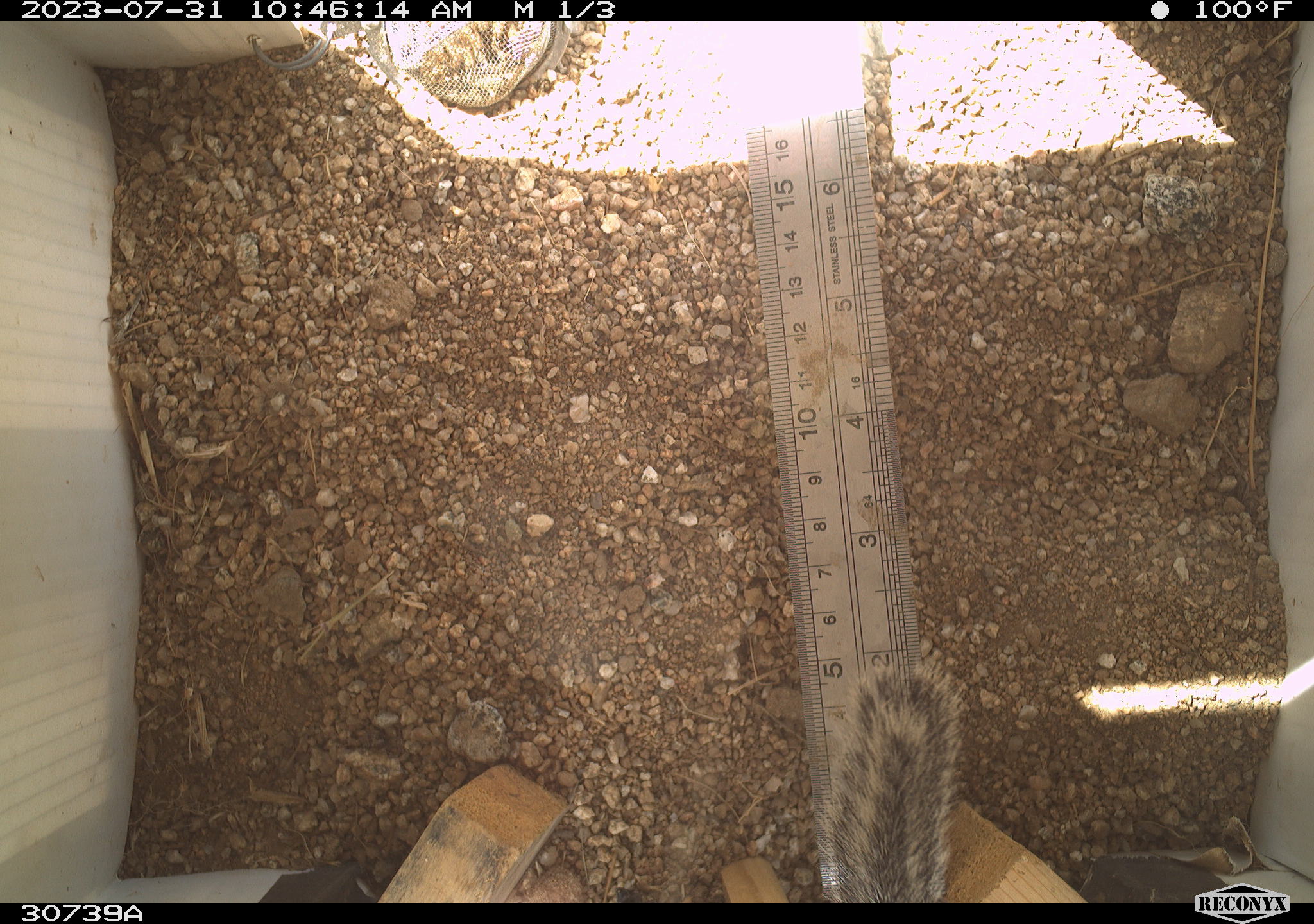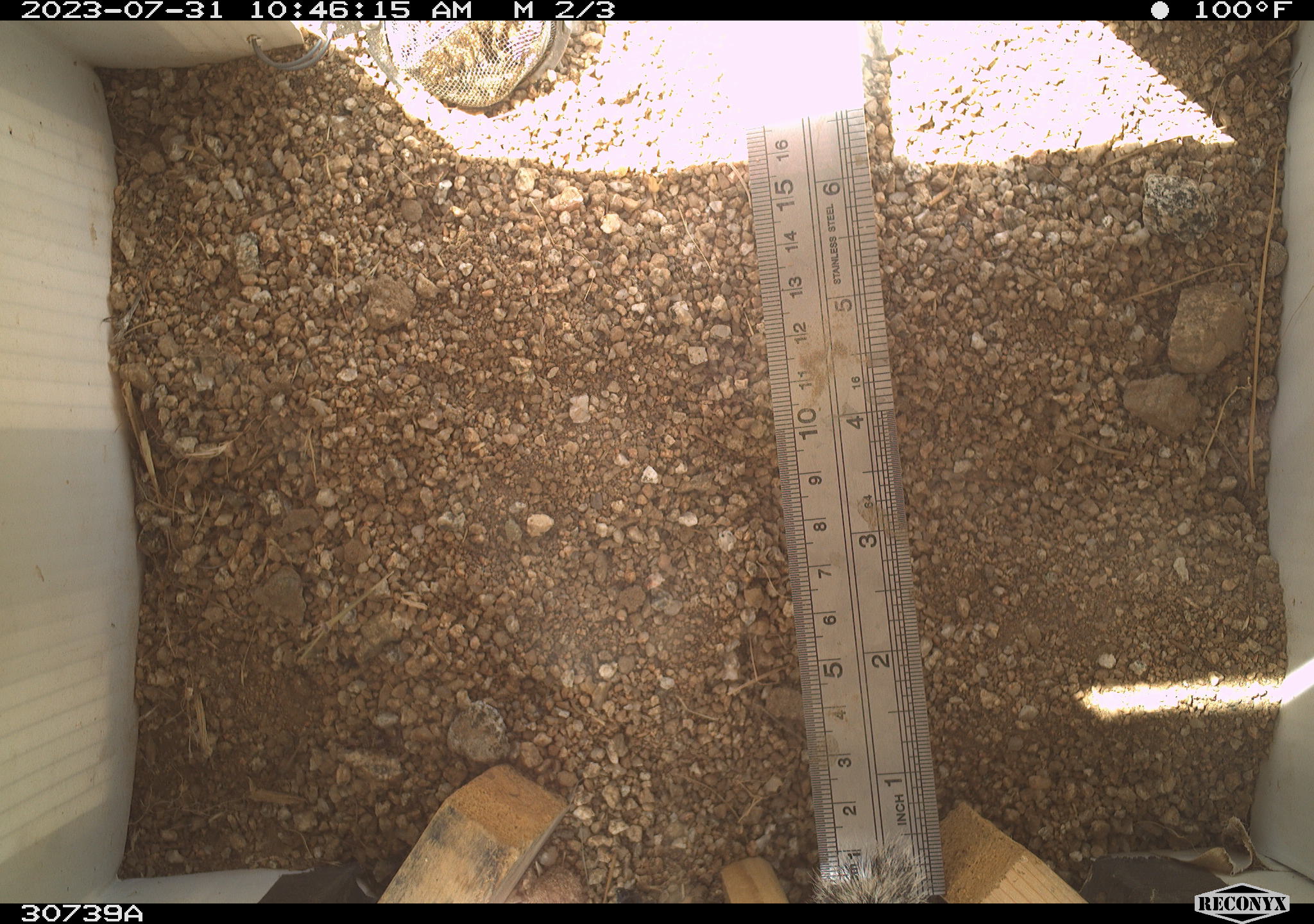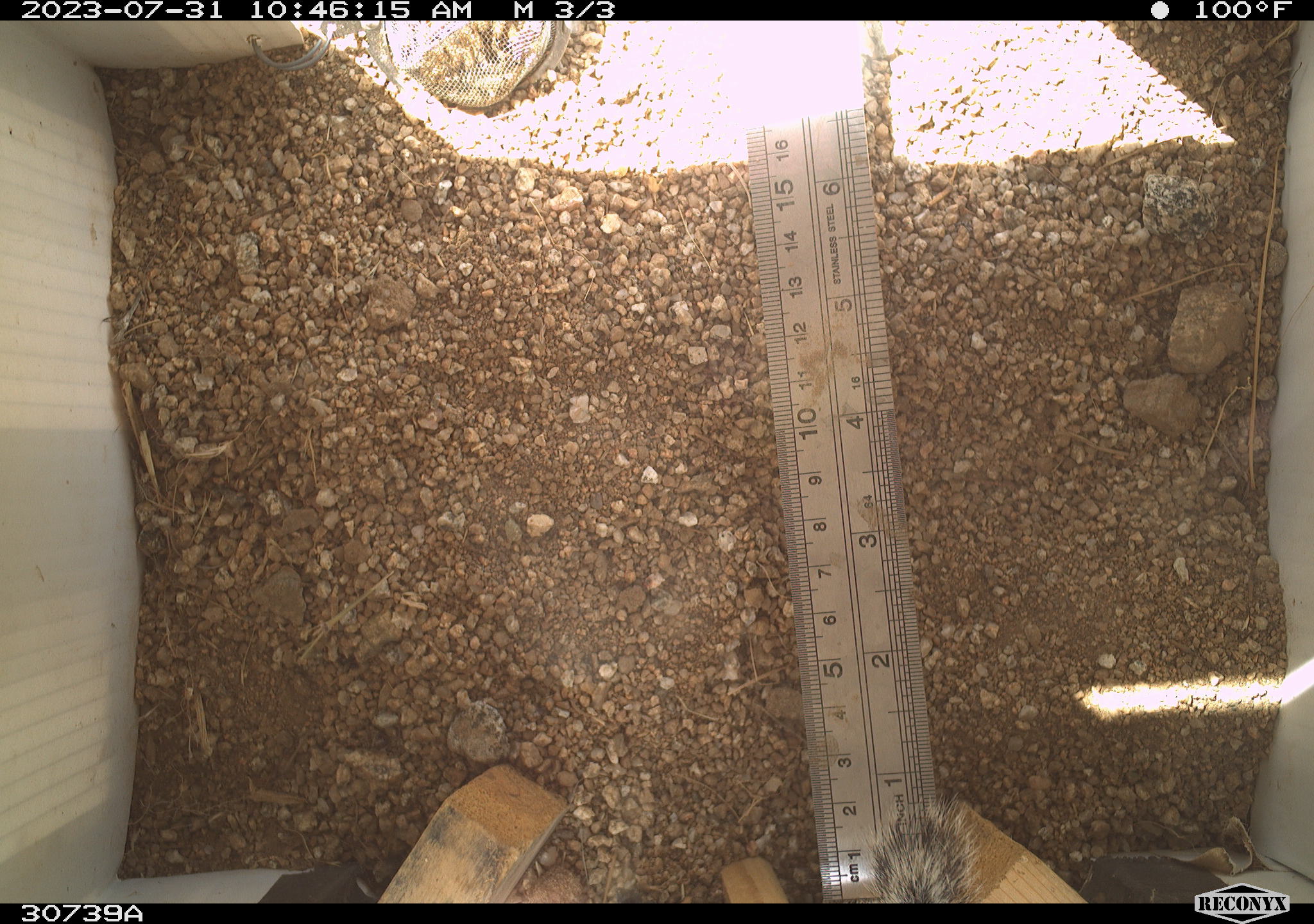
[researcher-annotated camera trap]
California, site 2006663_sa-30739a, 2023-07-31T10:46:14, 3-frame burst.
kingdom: Animalia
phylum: Chordata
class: Mammalia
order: Rodentia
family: Sciuridae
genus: Ammospermophilus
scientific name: Ammospermophilus leucurus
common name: white-tailed antelope squirrel